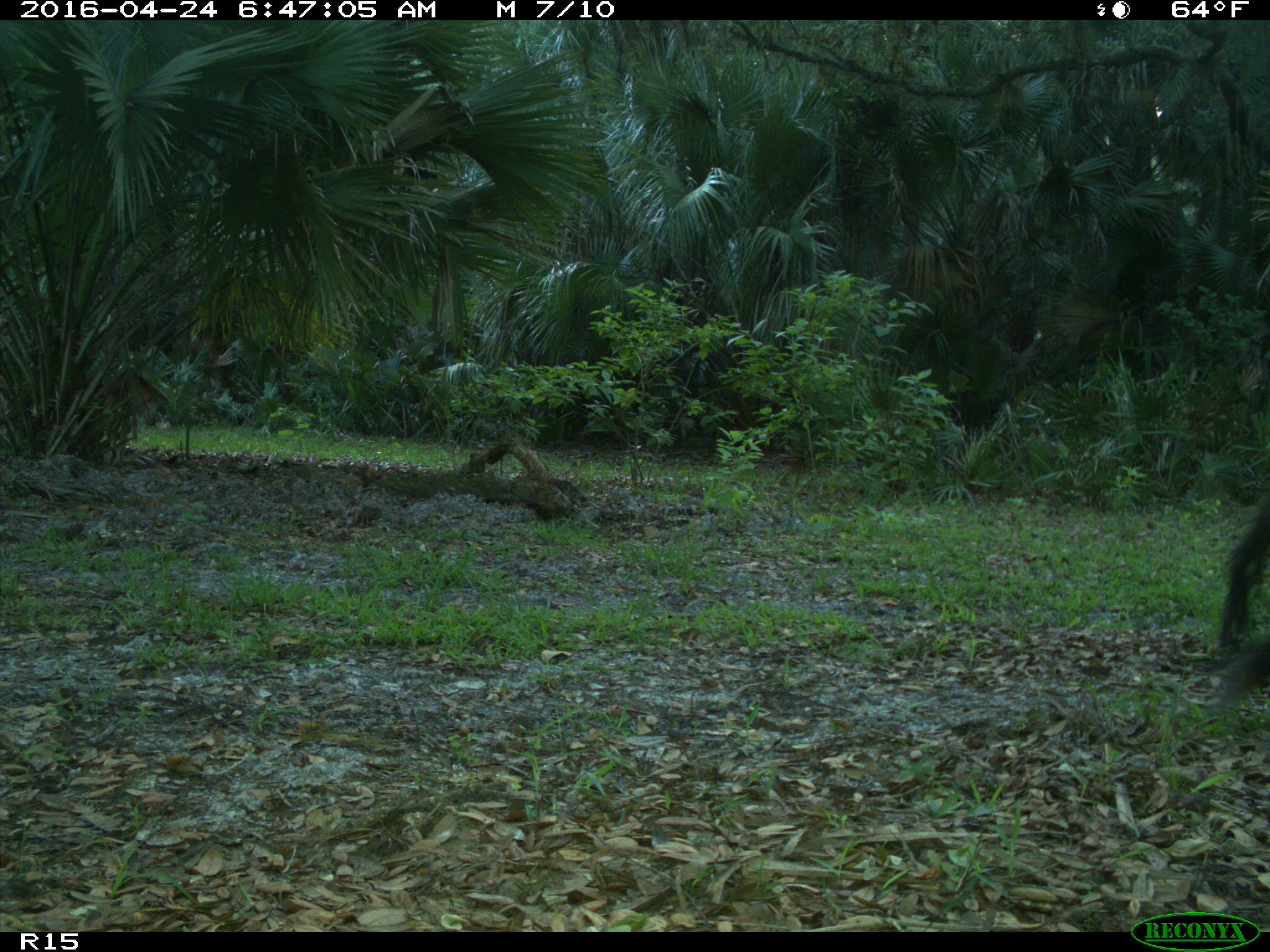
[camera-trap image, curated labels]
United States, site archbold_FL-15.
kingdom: Animalia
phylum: Chordata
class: Mammalia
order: Artiodactyla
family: Bovidae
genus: Bos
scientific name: Bos taurus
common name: domestic cow